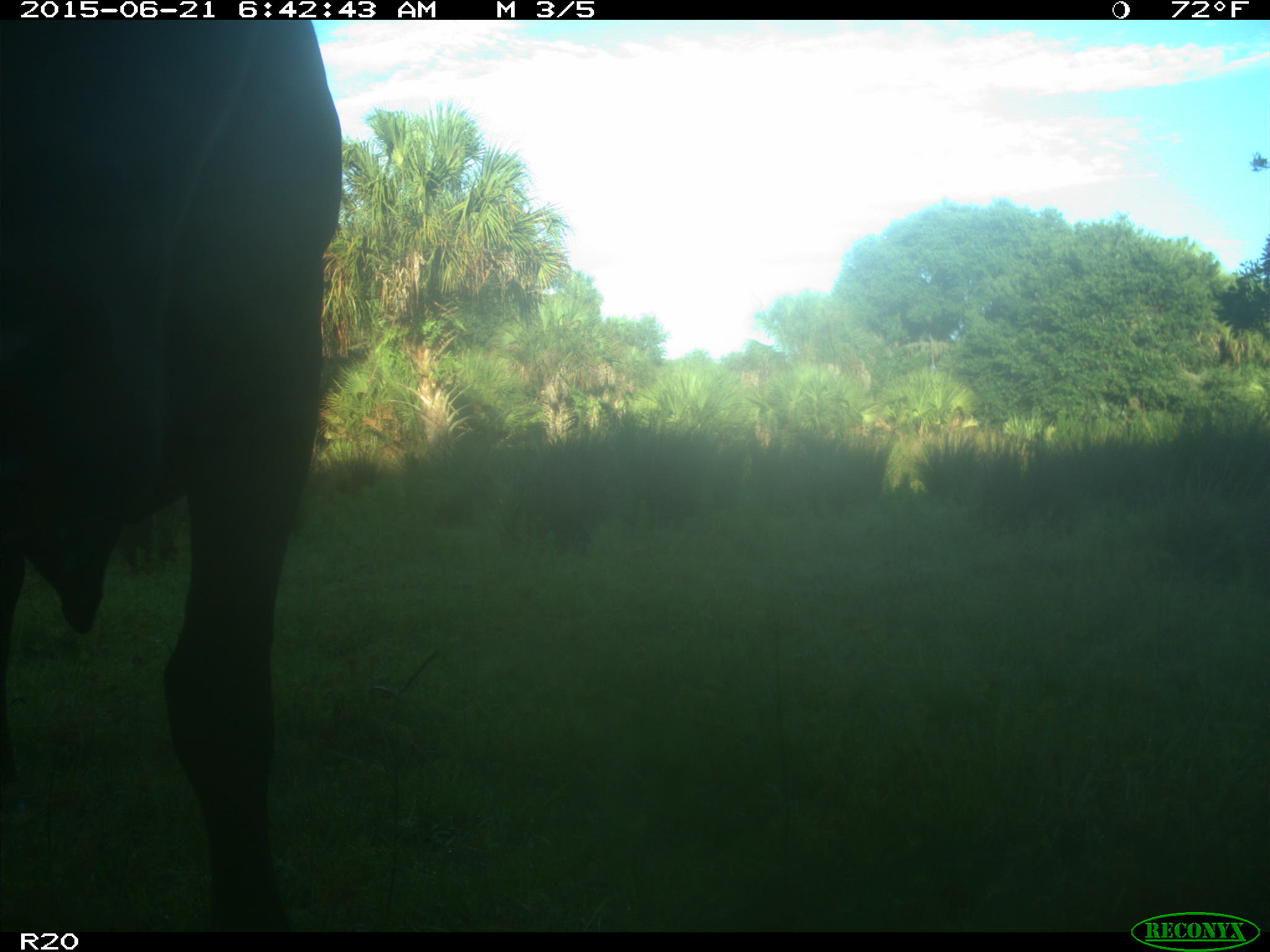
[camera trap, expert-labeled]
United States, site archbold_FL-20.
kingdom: Animalia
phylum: Chordata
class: Mammalia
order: Artiodactyla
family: Bovidae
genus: Bos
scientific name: Bos taurus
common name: domestic cow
Bos taurus (domestic cow).